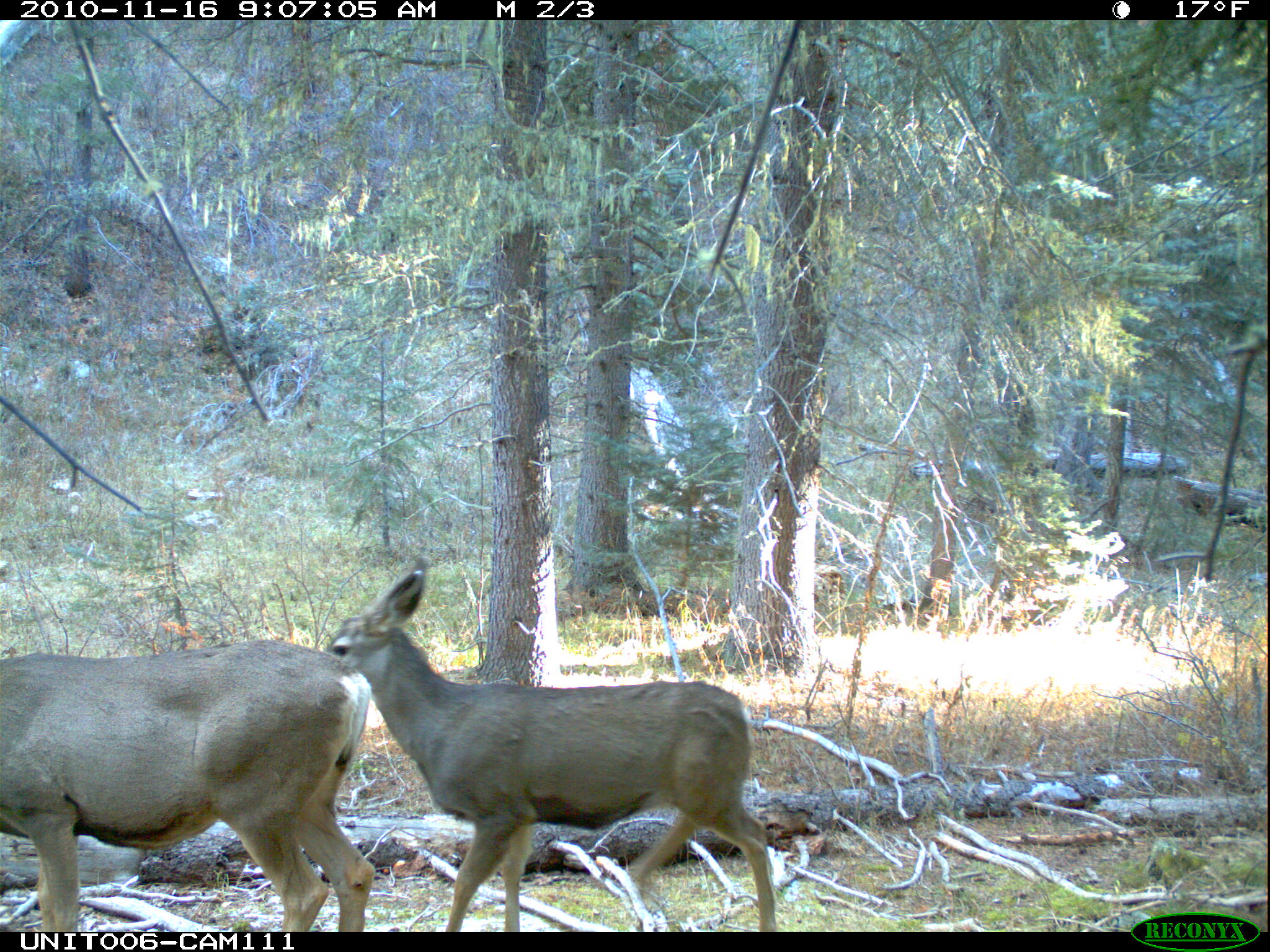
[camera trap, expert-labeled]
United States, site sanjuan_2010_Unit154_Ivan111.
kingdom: Animalia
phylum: Chordata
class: Mammalia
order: Artiodactyla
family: Cervidae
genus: Odocoileus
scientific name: Odocoileus hemionus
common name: mule deer